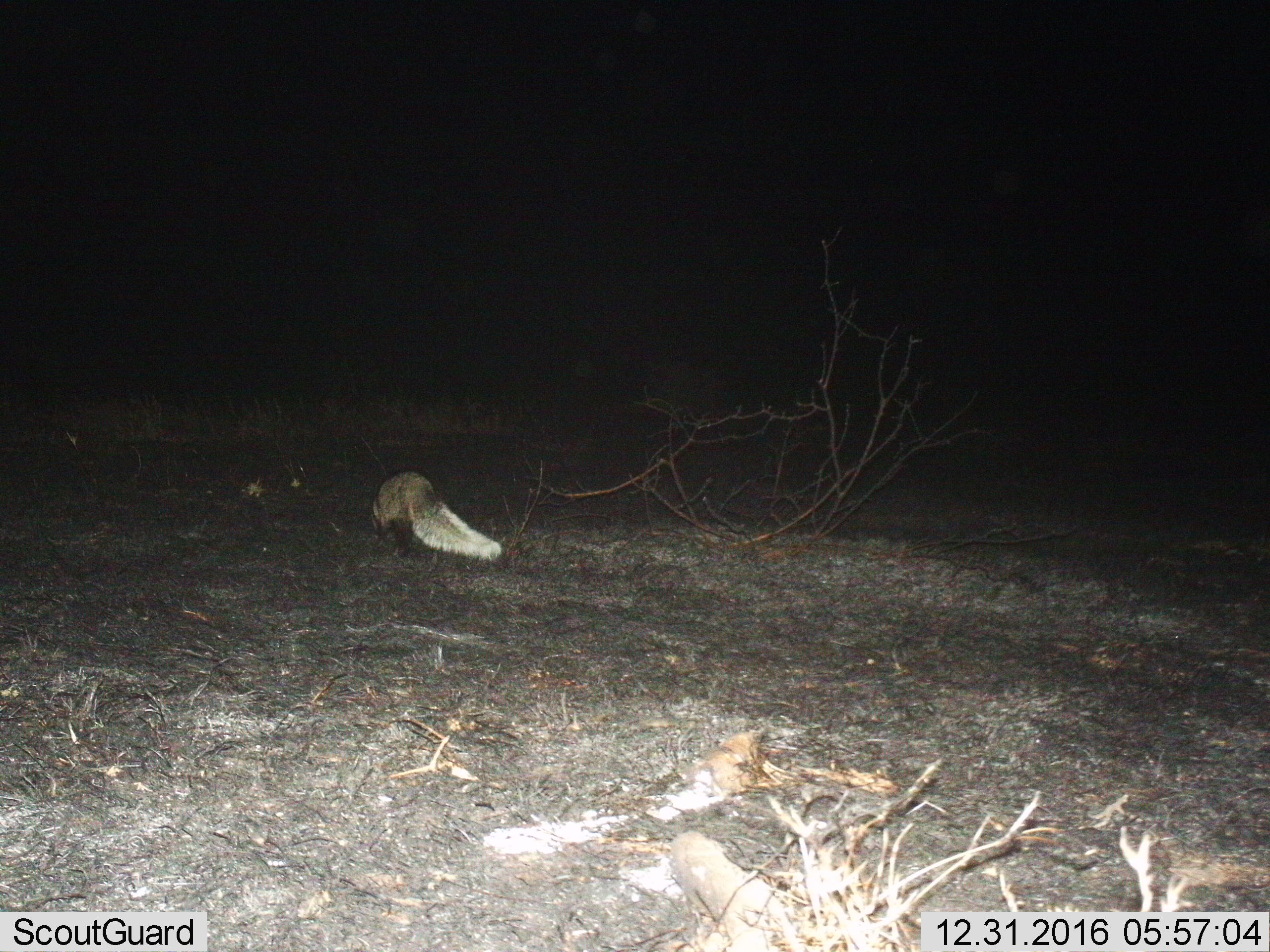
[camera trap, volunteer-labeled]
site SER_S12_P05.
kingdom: Animalia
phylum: Chordata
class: Mammalia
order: Carnivora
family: Herpestidae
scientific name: Herpestidae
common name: mongoose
Mongoose (Herpestidae), count 1. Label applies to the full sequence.